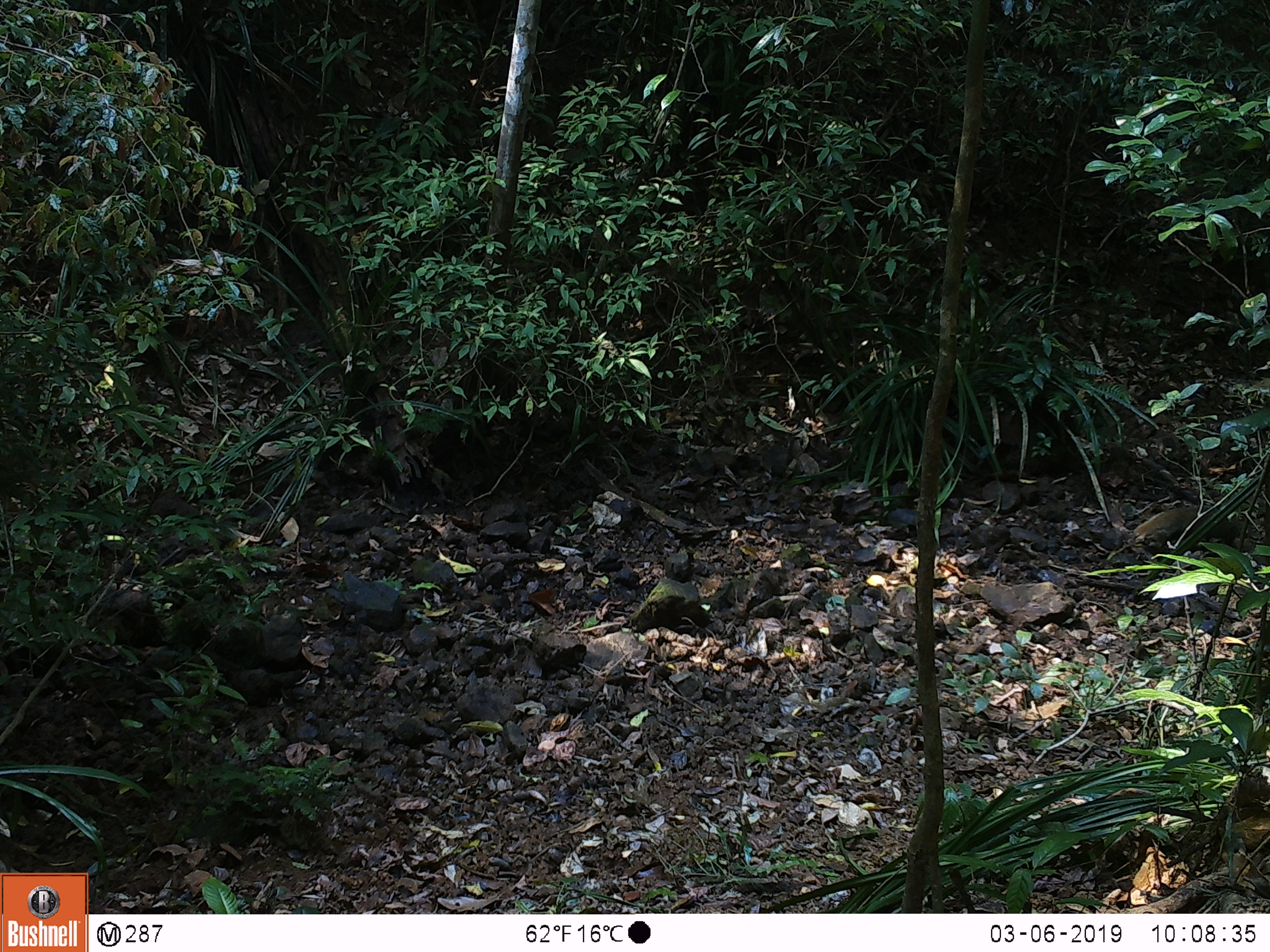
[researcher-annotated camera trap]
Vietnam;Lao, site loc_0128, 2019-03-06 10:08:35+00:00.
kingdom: Animalia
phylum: Chordata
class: Mammalia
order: Carnivora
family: Herpestidae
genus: Urva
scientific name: Urva urva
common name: crab-eating mongoose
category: crab eating mongoose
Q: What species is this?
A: Crab eating mongoose (crab-eating mongoose) (Urva urva).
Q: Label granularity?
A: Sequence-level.